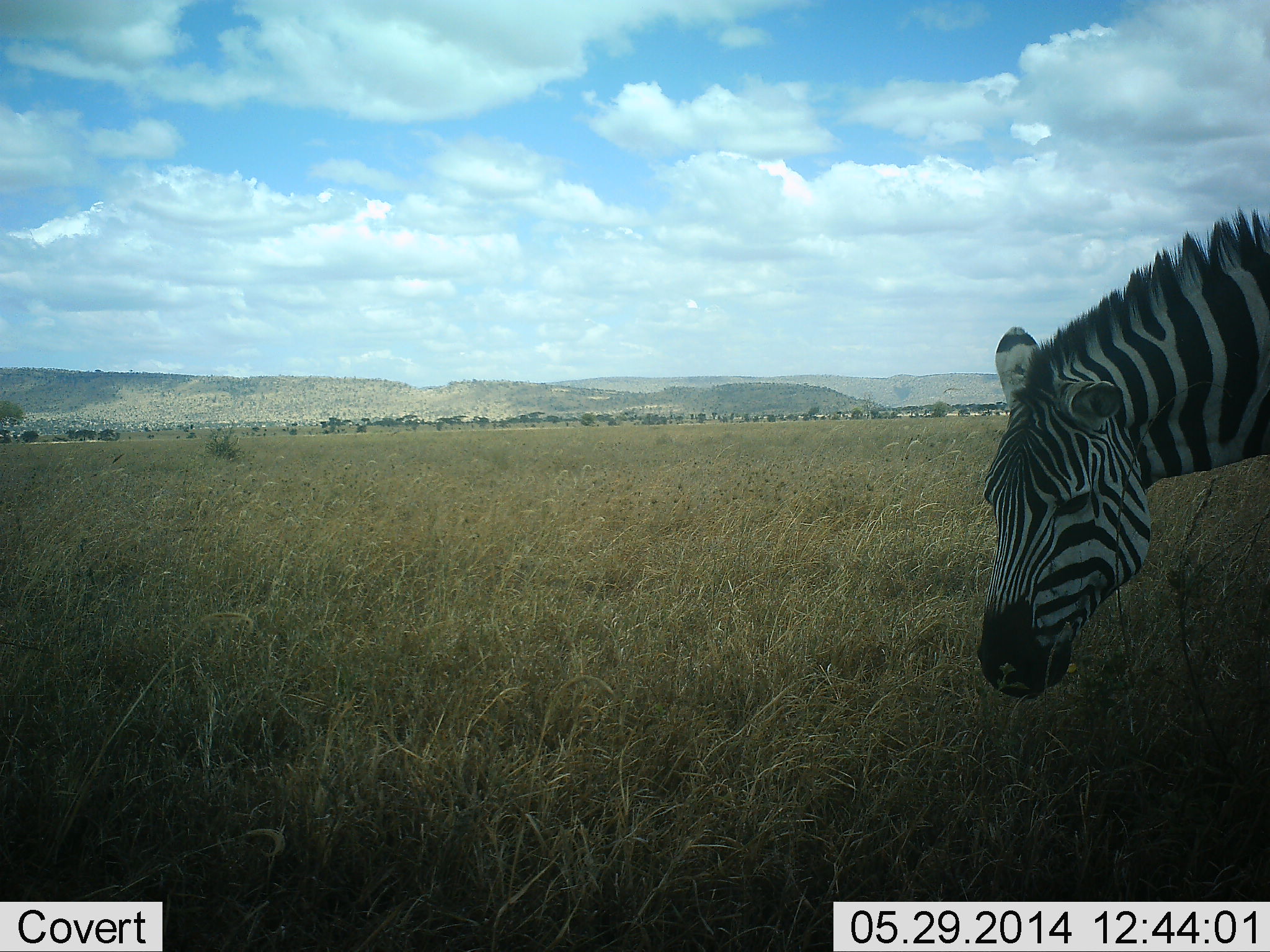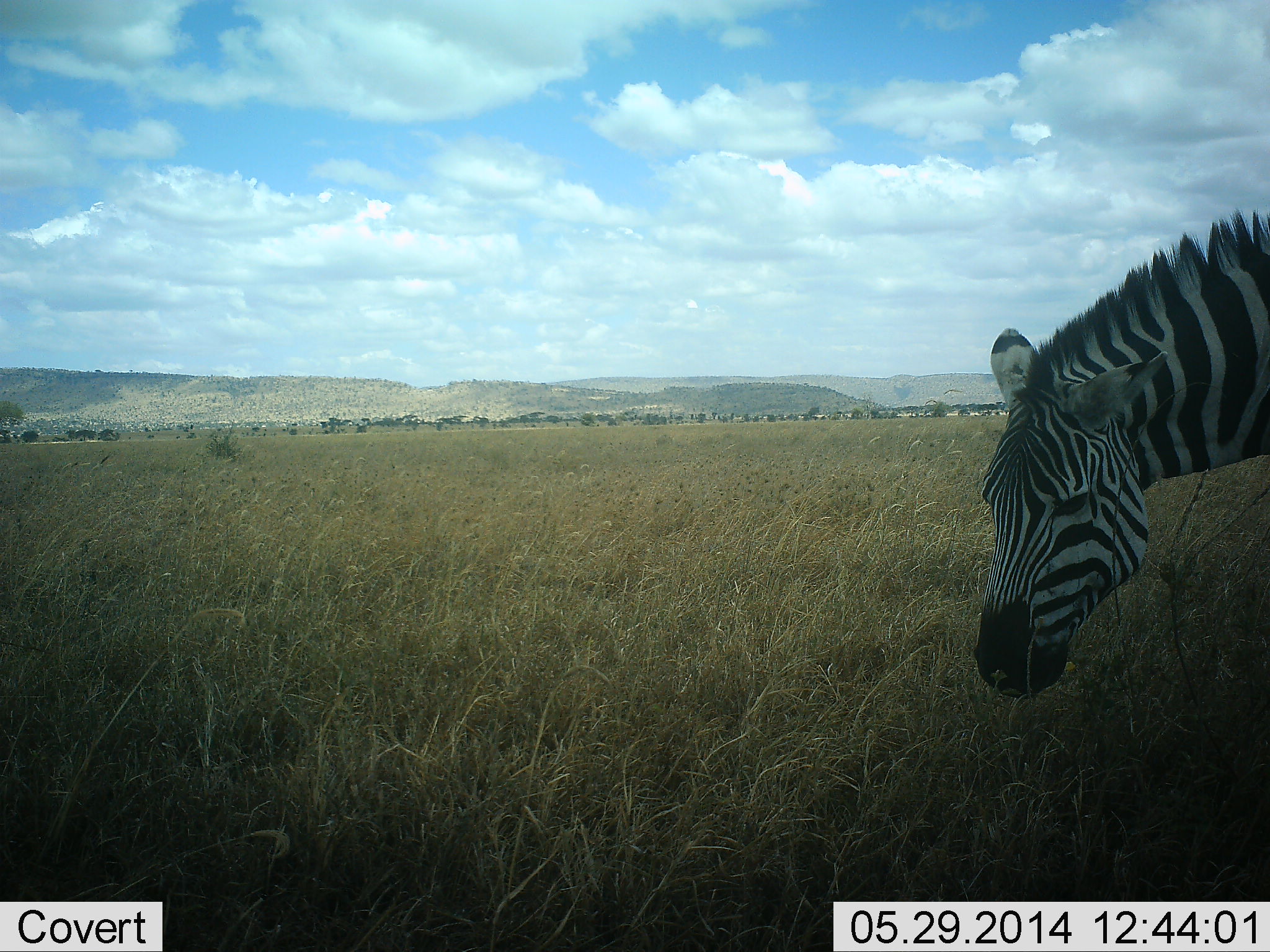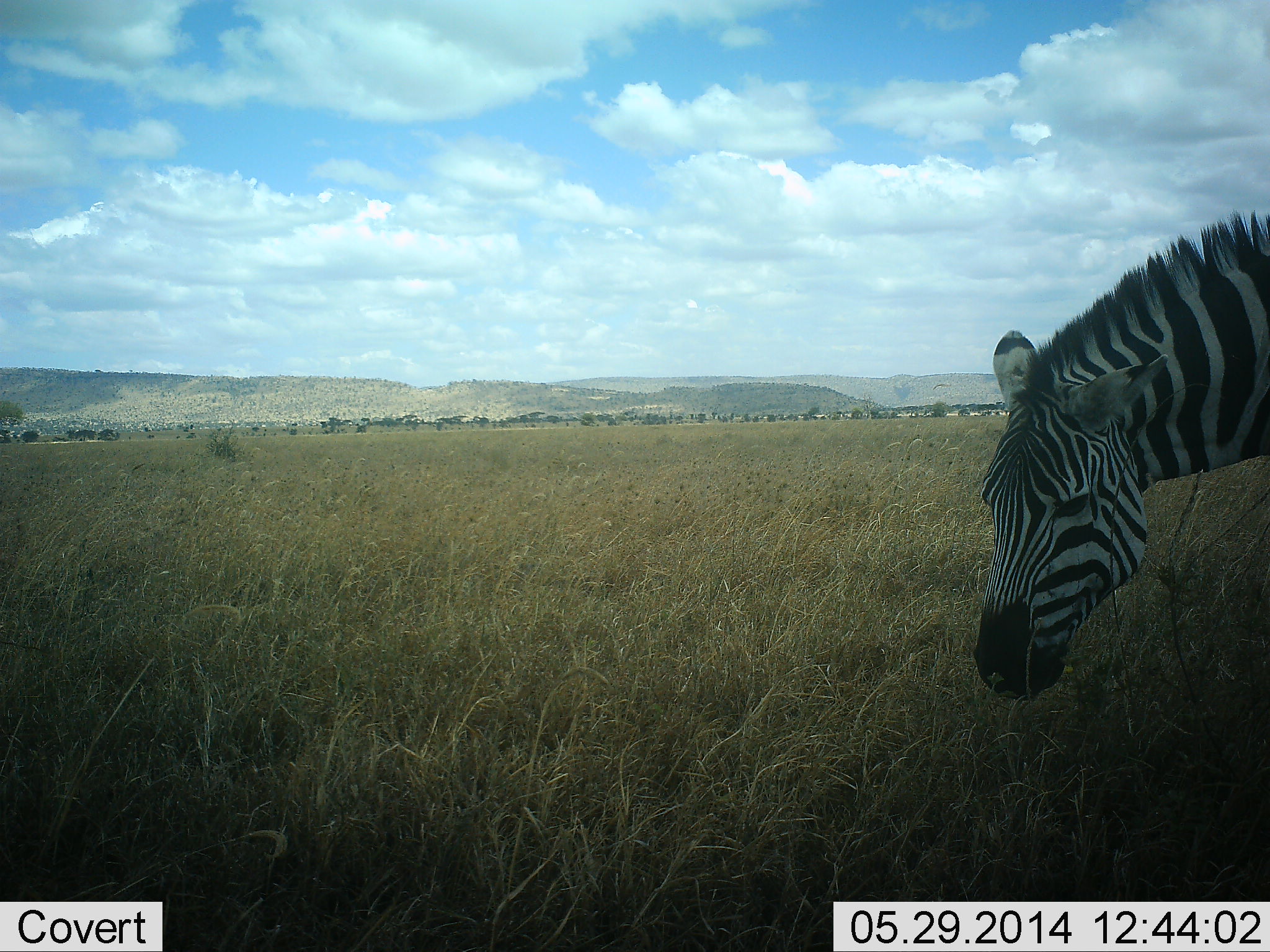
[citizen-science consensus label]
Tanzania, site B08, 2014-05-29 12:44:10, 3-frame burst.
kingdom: Animalia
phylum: Chordata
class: Mammalia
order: Perissodactyla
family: Equidae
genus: Equus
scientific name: Equus quagga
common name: plains zebra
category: zebra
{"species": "zebra (plains zebra) (Equus quagga)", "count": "1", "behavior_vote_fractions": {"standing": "70%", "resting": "10%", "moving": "0%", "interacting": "0%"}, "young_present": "0%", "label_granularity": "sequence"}